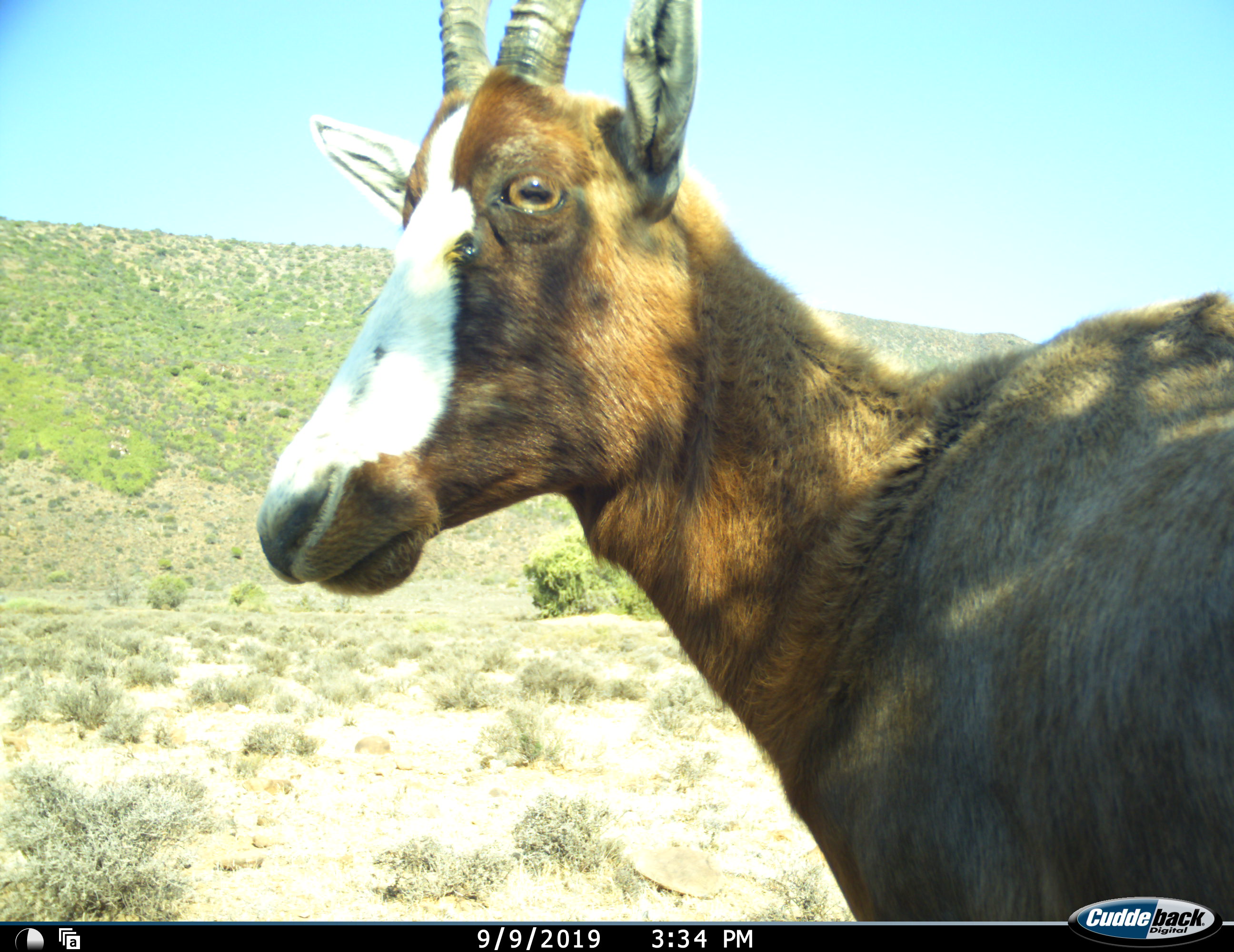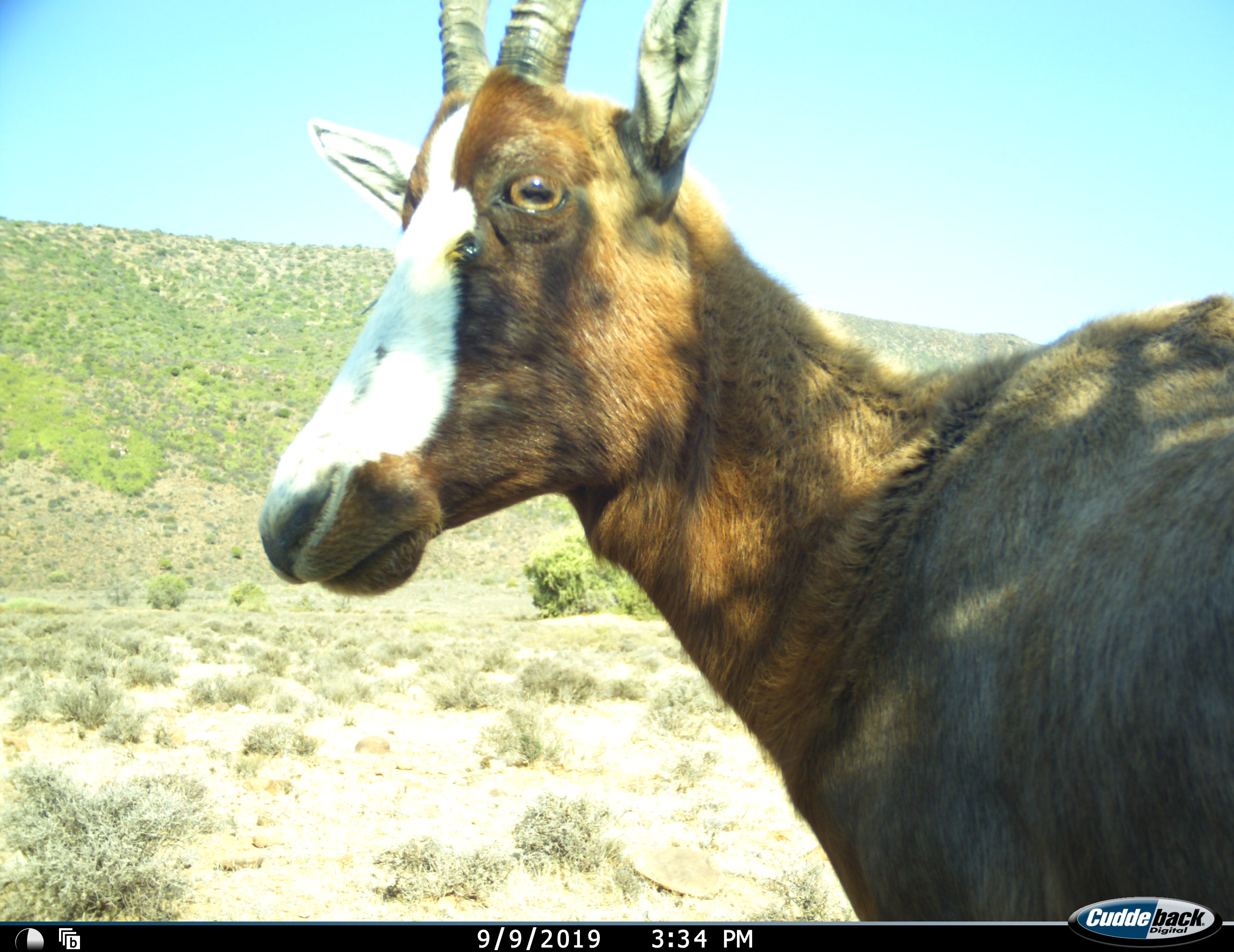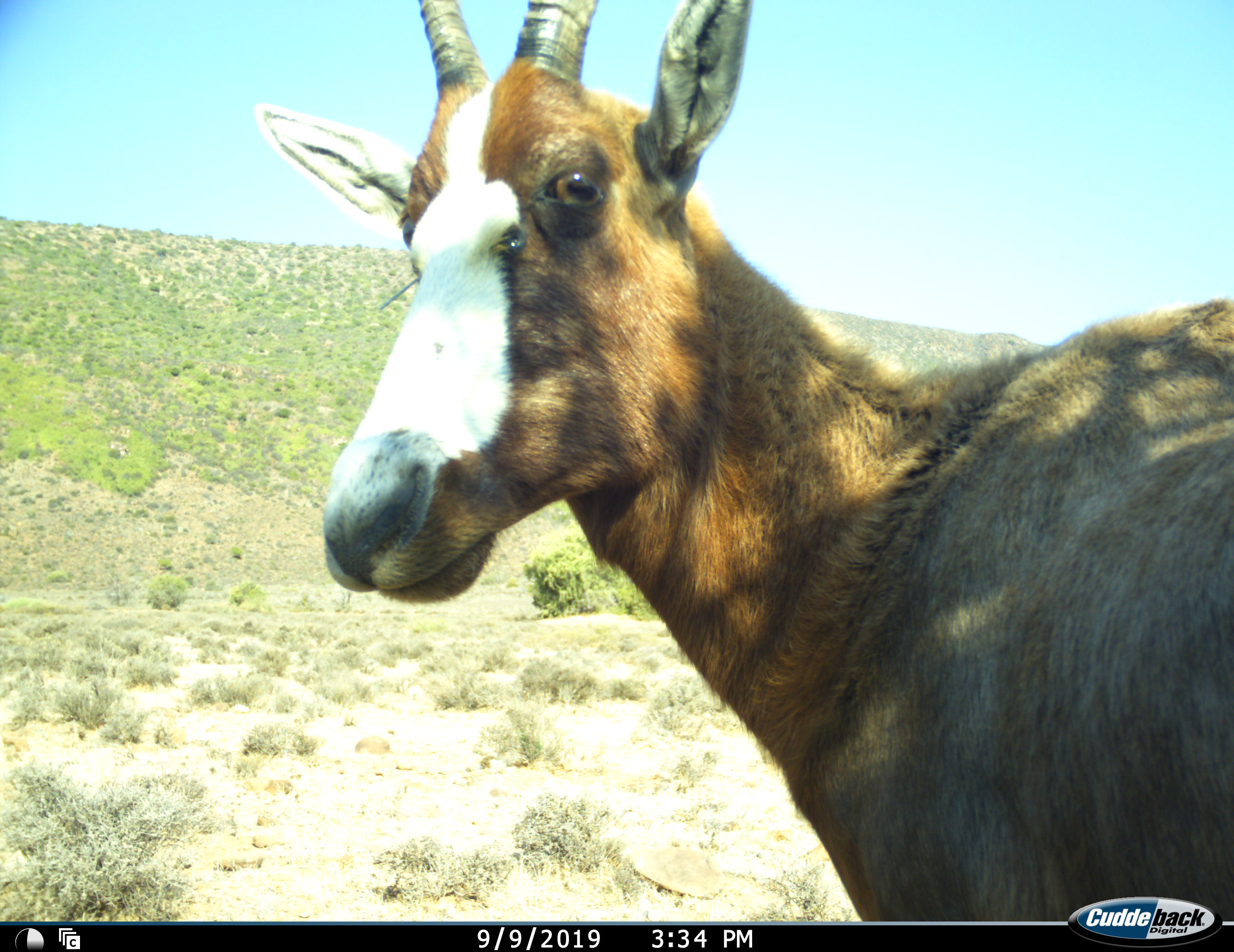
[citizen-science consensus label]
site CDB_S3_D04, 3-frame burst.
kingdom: Animalia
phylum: Chordata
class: Mammalia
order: Artiodactyla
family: Bovidae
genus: Damaliscus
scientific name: Damaliscus pygargus phillipsi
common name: blesbok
Blesbok (Damaliscus pygargus phillipsi), count 1. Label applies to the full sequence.